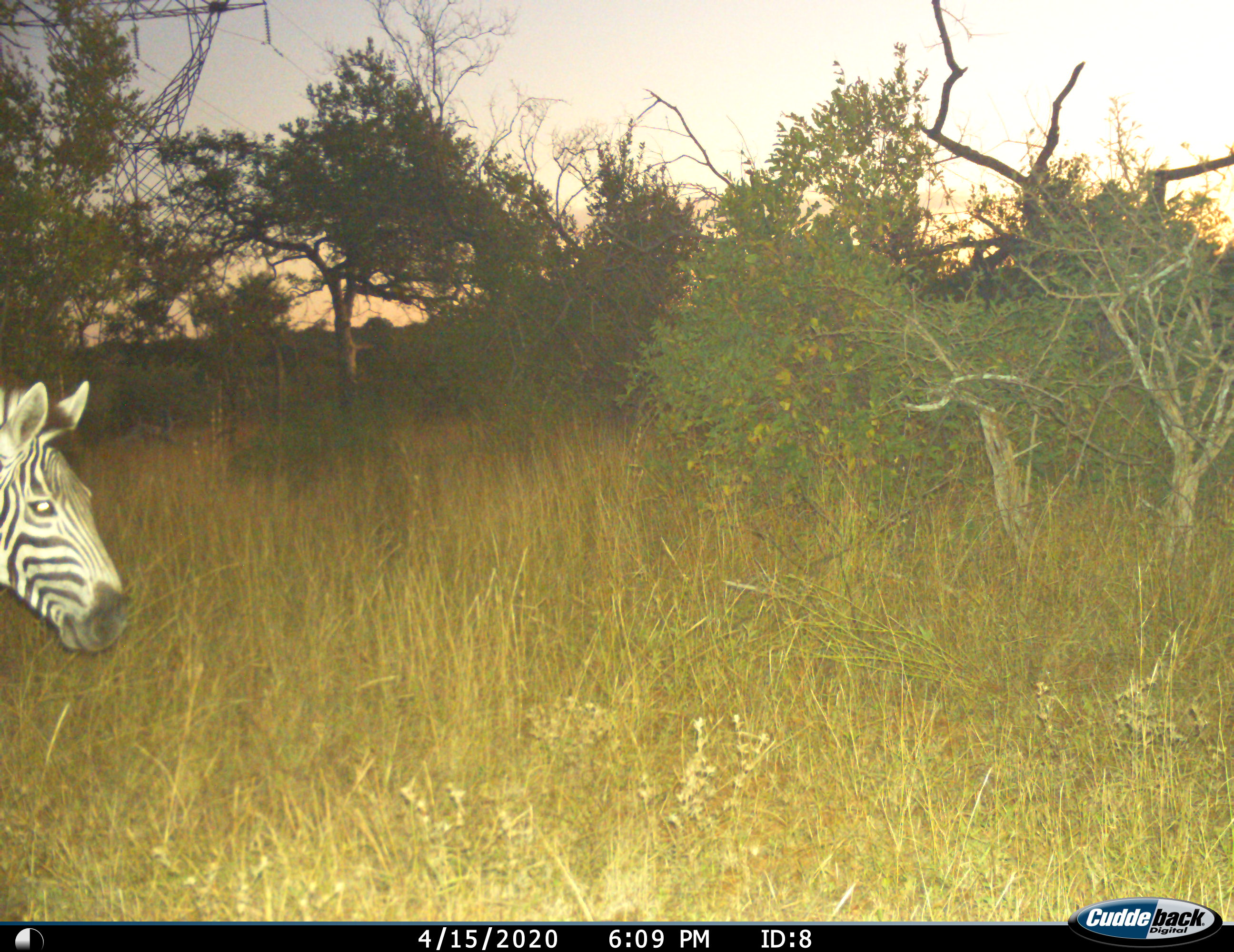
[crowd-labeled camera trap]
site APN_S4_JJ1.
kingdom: Animalia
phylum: Chordata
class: Mammalia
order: Perissodactyla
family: Equidae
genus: Equus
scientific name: Equus quagga burchellii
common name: burchell's zebra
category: zebraburchells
Zebraburchells (burchell's zebra) (Equus quagga burchellii), count 1. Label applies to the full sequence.